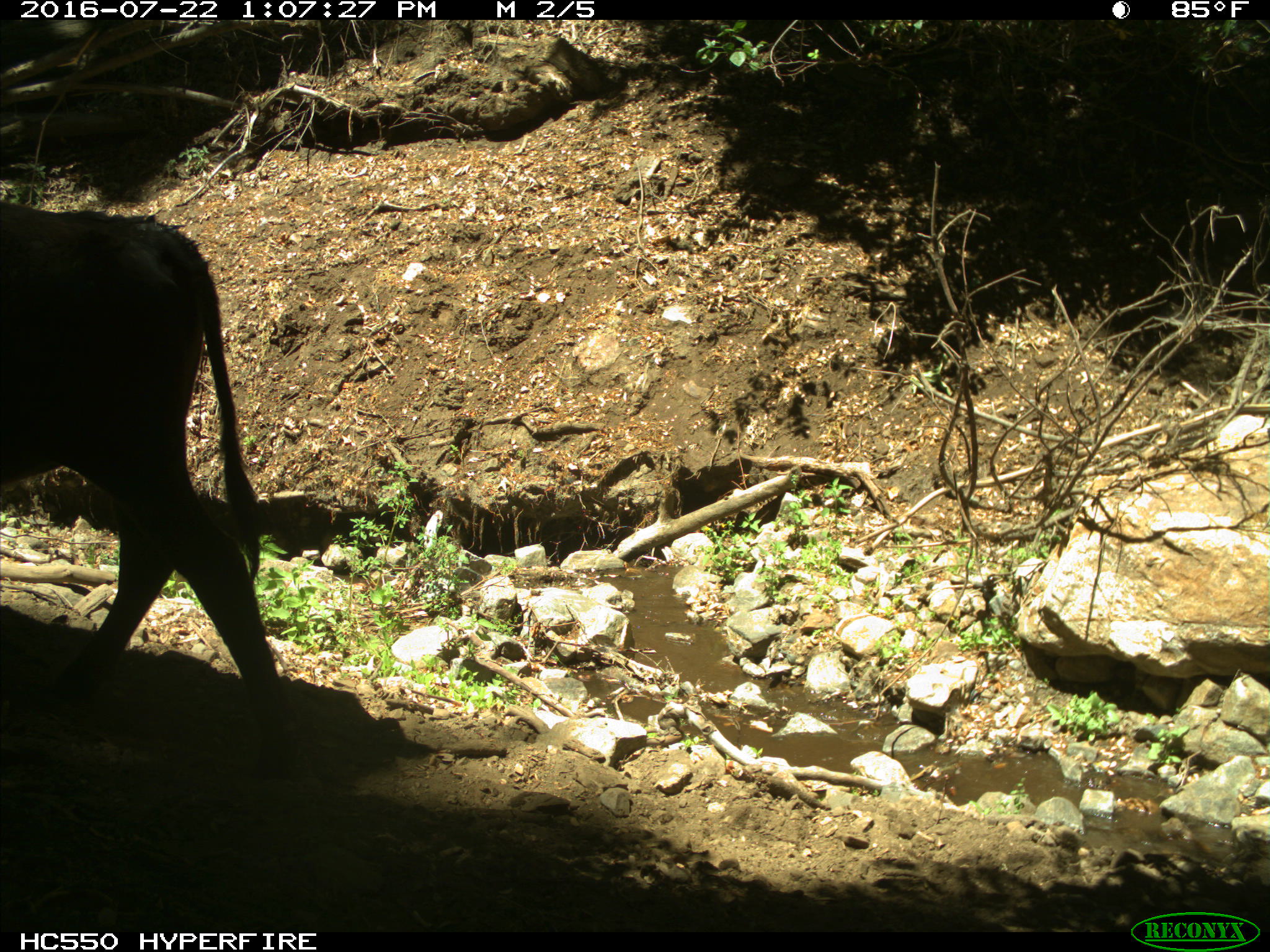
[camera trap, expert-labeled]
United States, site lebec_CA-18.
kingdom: Animalia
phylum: Chordata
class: Mammalia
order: Artiodactyla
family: Bovidae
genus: Bos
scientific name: Bos taurus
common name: domestic cow